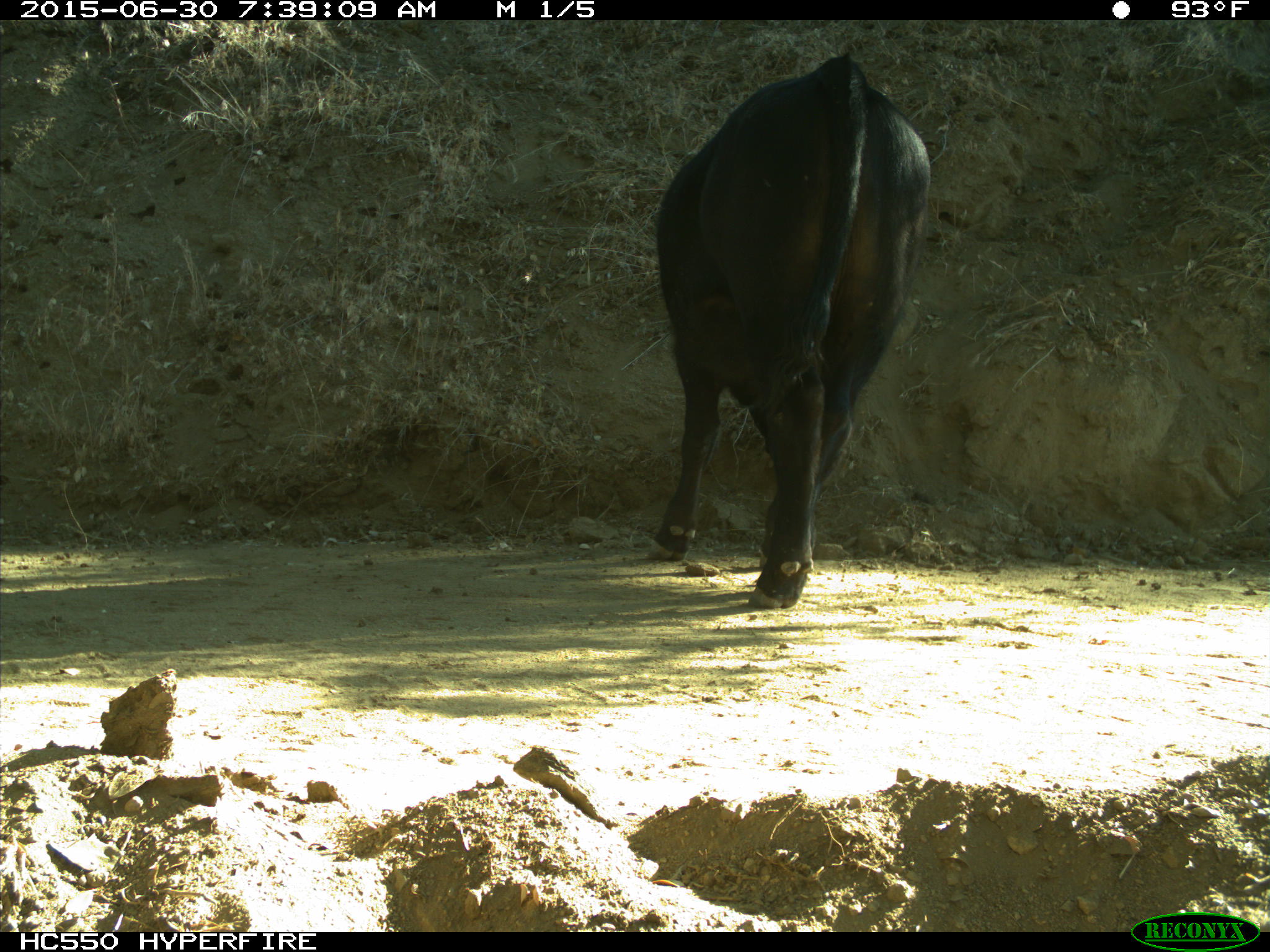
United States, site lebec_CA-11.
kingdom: Animalia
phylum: Chordata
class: Mammalia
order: Artiodactyla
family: Bovidae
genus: Bos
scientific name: Bos taurus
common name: domestic cow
Bos taurus (domestic cow).